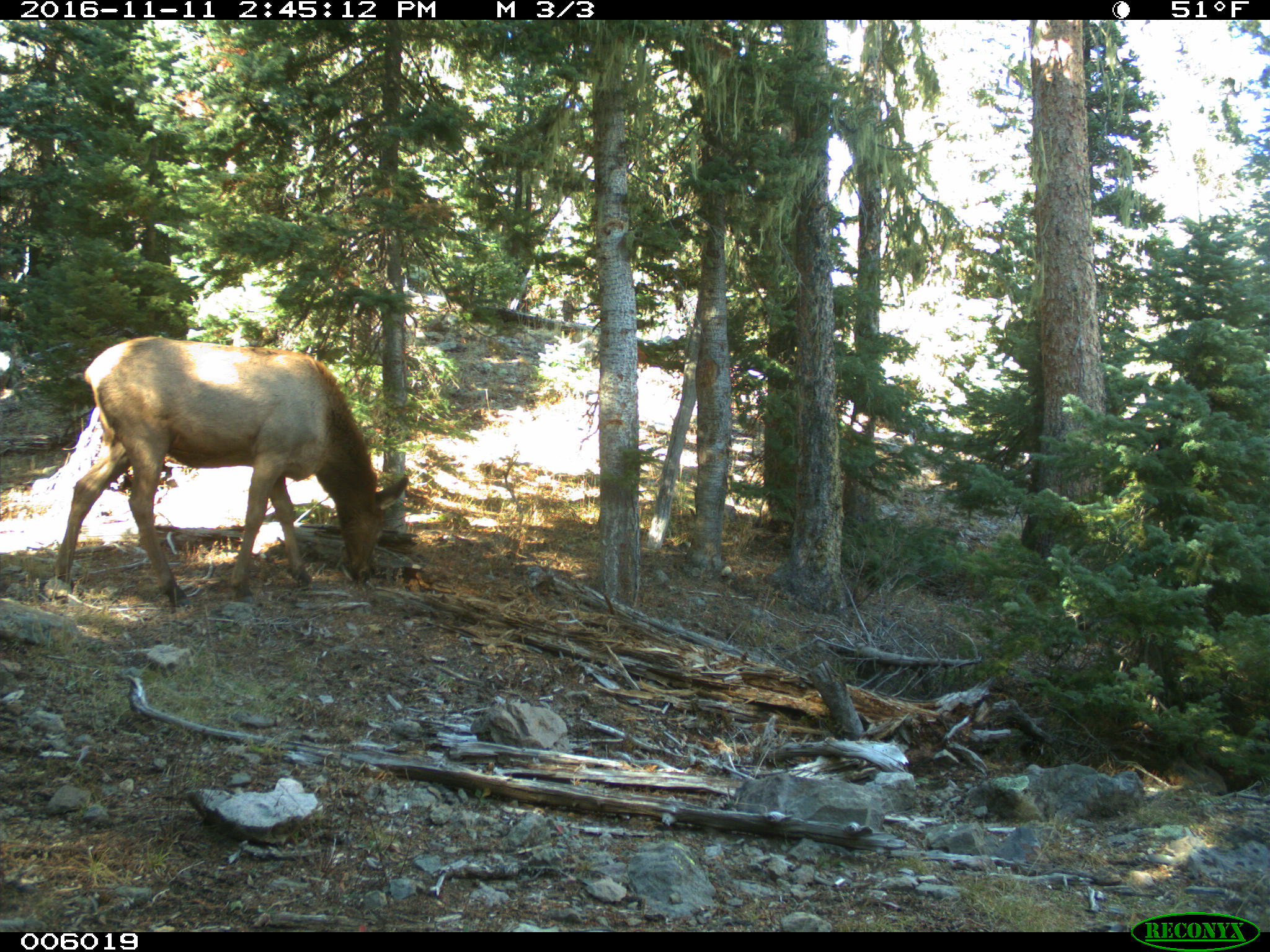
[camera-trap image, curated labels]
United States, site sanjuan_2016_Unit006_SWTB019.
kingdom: Animalia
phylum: Chordata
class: Mammalia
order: Artiodactyla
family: Cervidae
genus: Cervus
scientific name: Cervus elaphus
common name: red deer